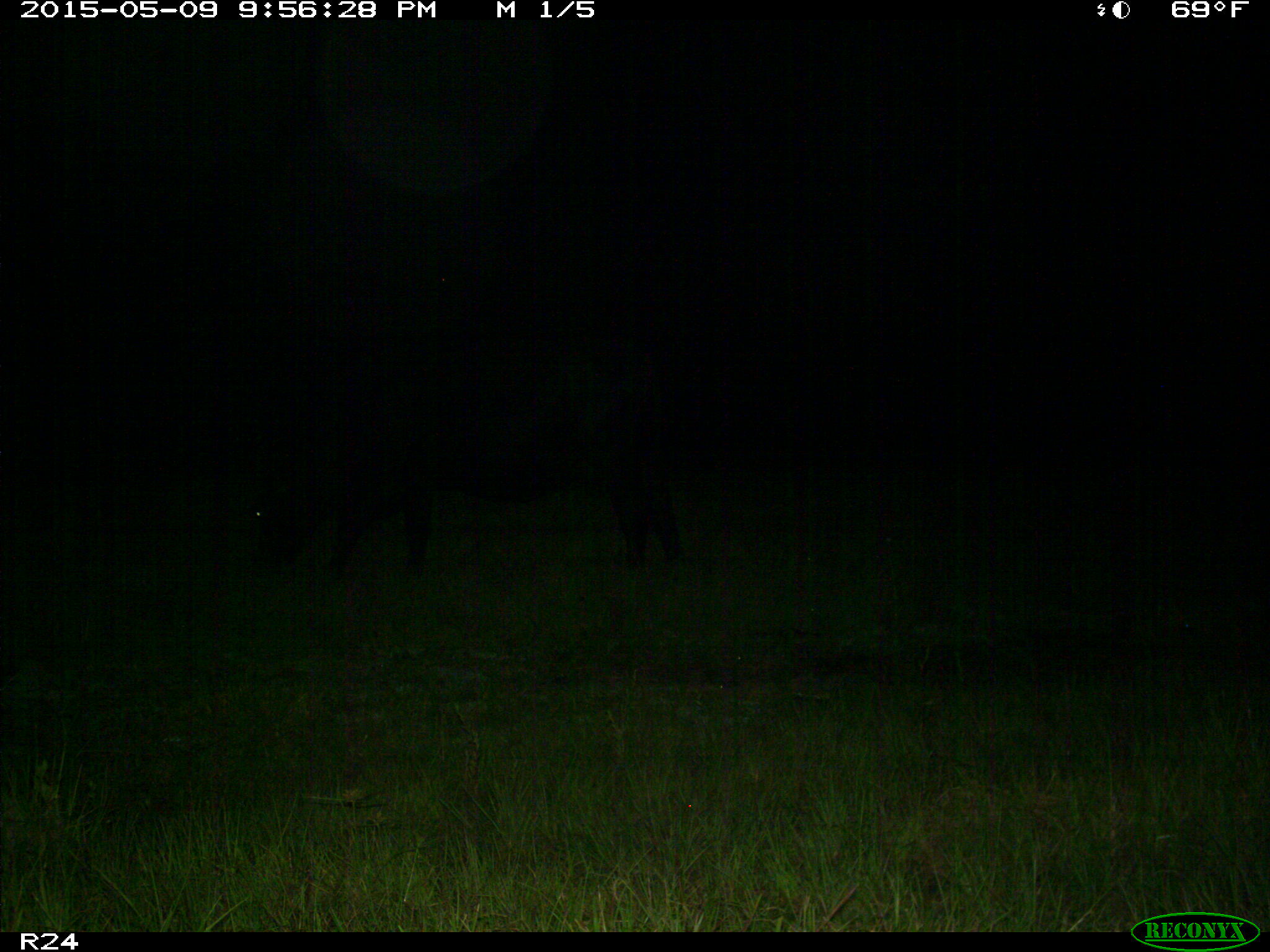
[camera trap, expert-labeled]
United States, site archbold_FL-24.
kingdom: Animalia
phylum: Chordata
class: Mammalia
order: Artiodactyla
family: Bovidae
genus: Bos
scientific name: Bos taurus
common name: domestic cow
Bos taurus (domestic cow).